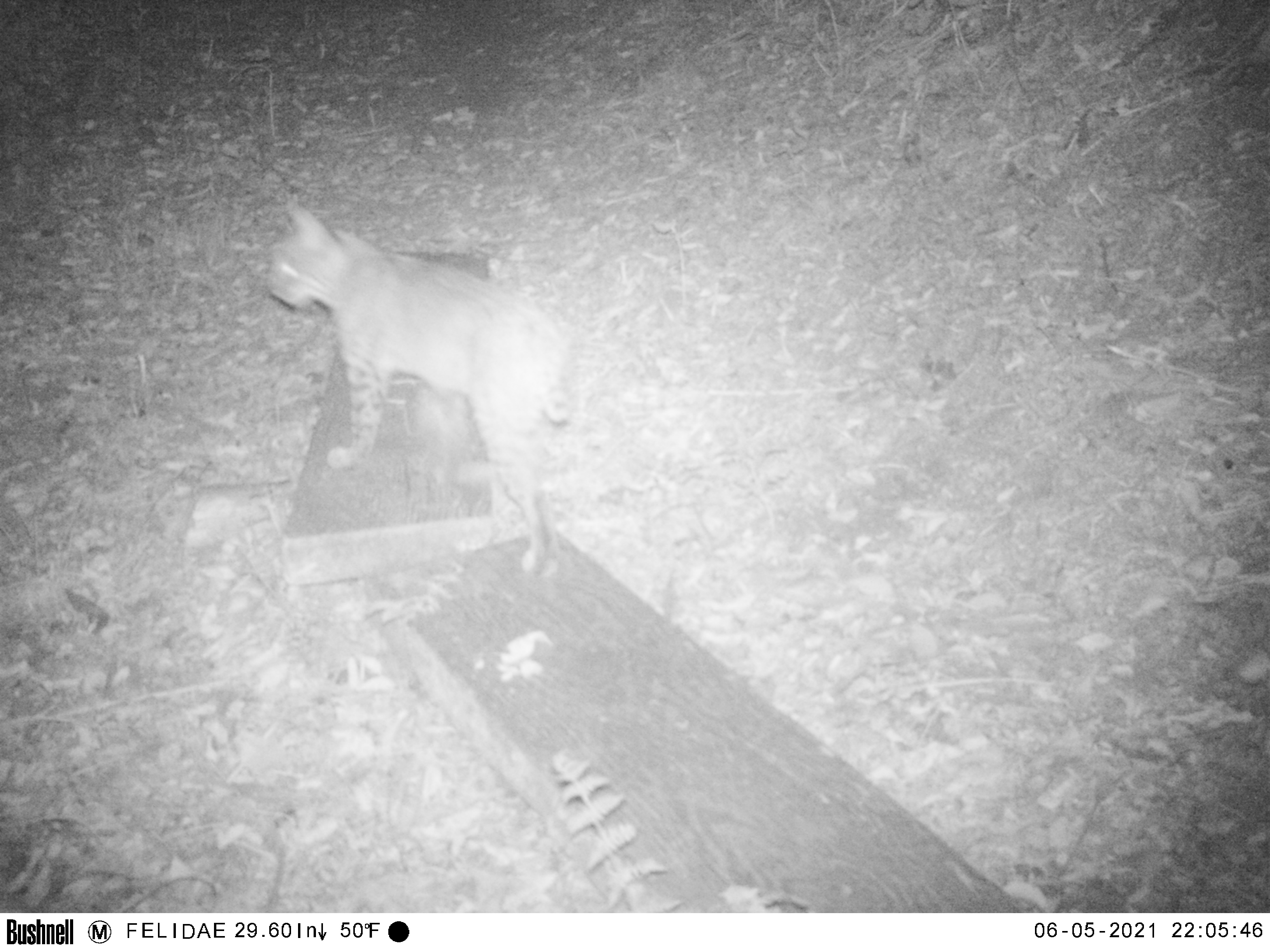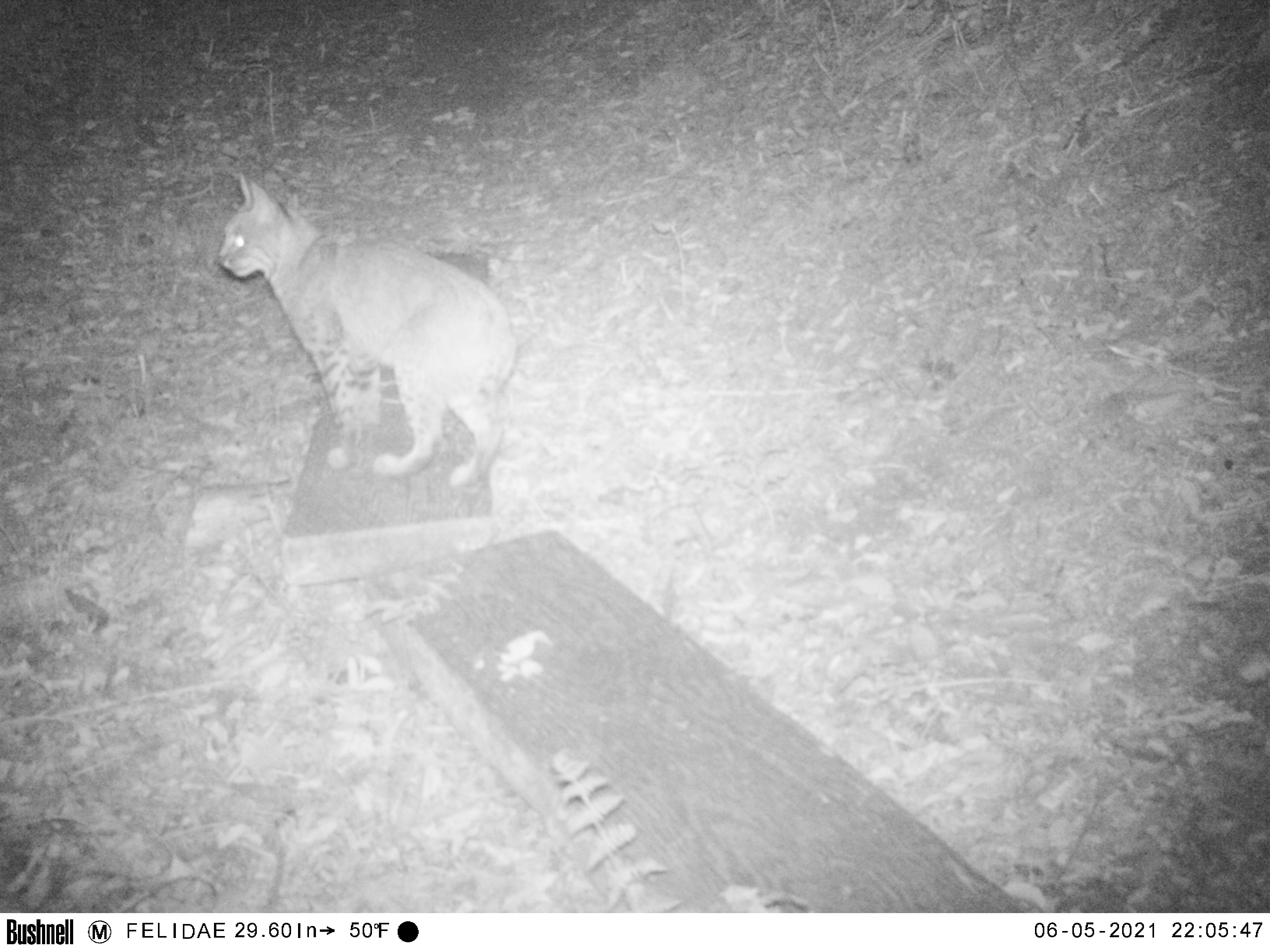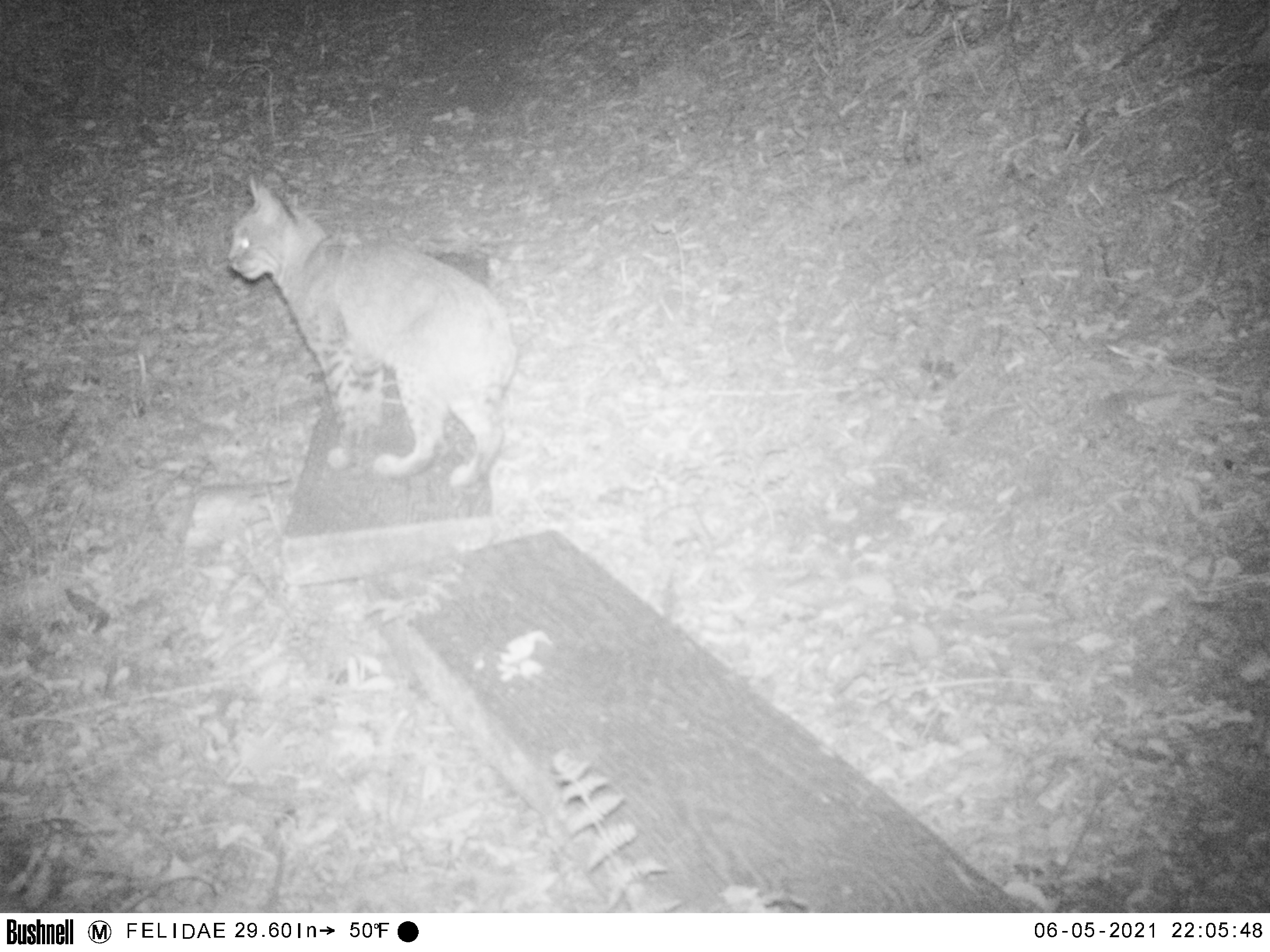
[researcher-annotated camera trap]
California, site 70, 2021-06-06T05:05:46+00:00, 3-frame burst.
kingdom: Animalia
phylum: Chordata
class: Mammalia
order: Carnivora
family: Felidae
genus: Lynx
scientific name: Lynx rufus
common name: bobcat